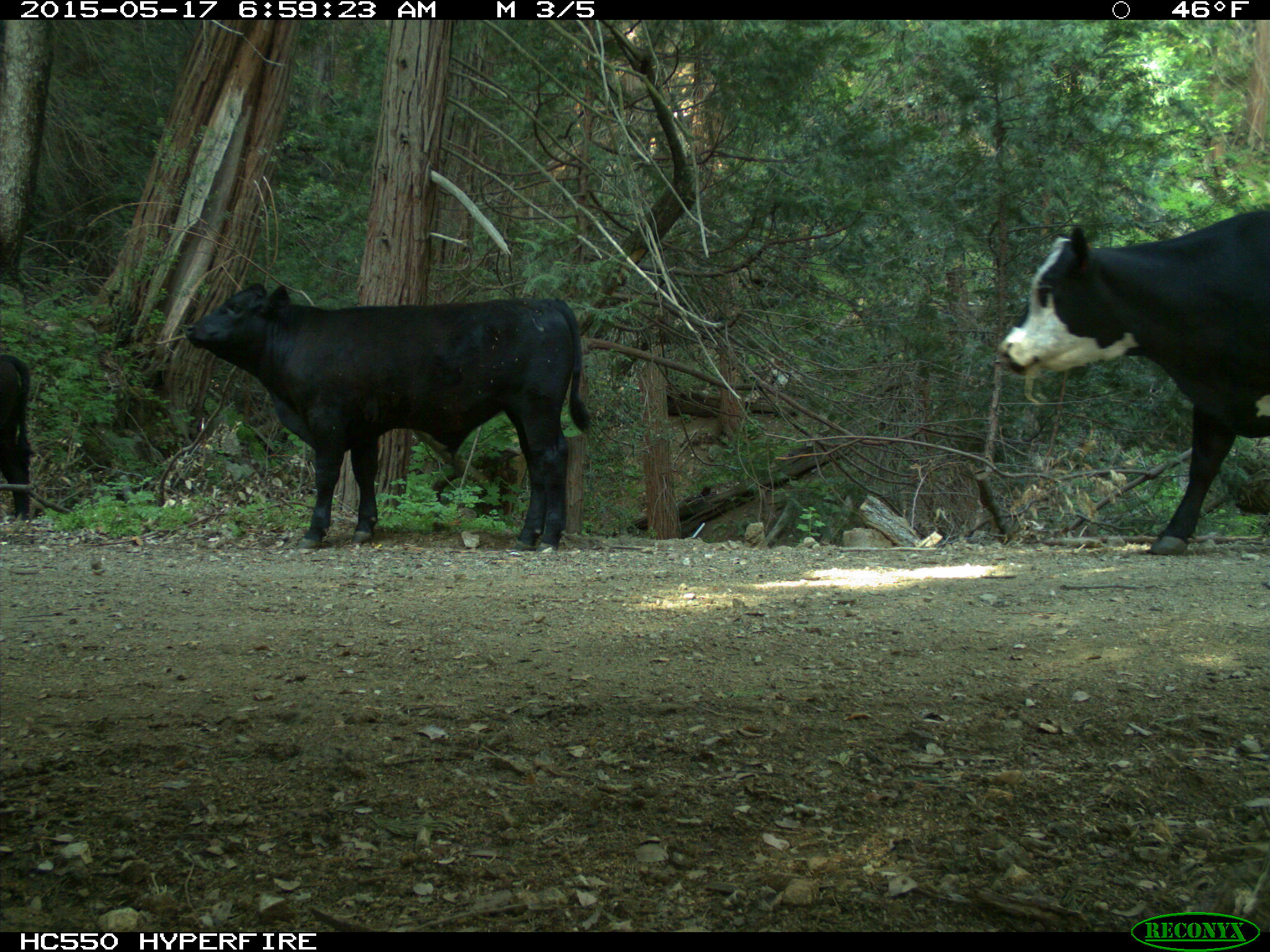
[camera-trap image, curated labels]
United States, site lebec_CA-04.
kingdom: Animalia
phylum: Chordata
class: Mammalia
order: Artiodactyla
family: Bovidae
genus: Bos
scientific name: Bos taurus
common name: domestic cow